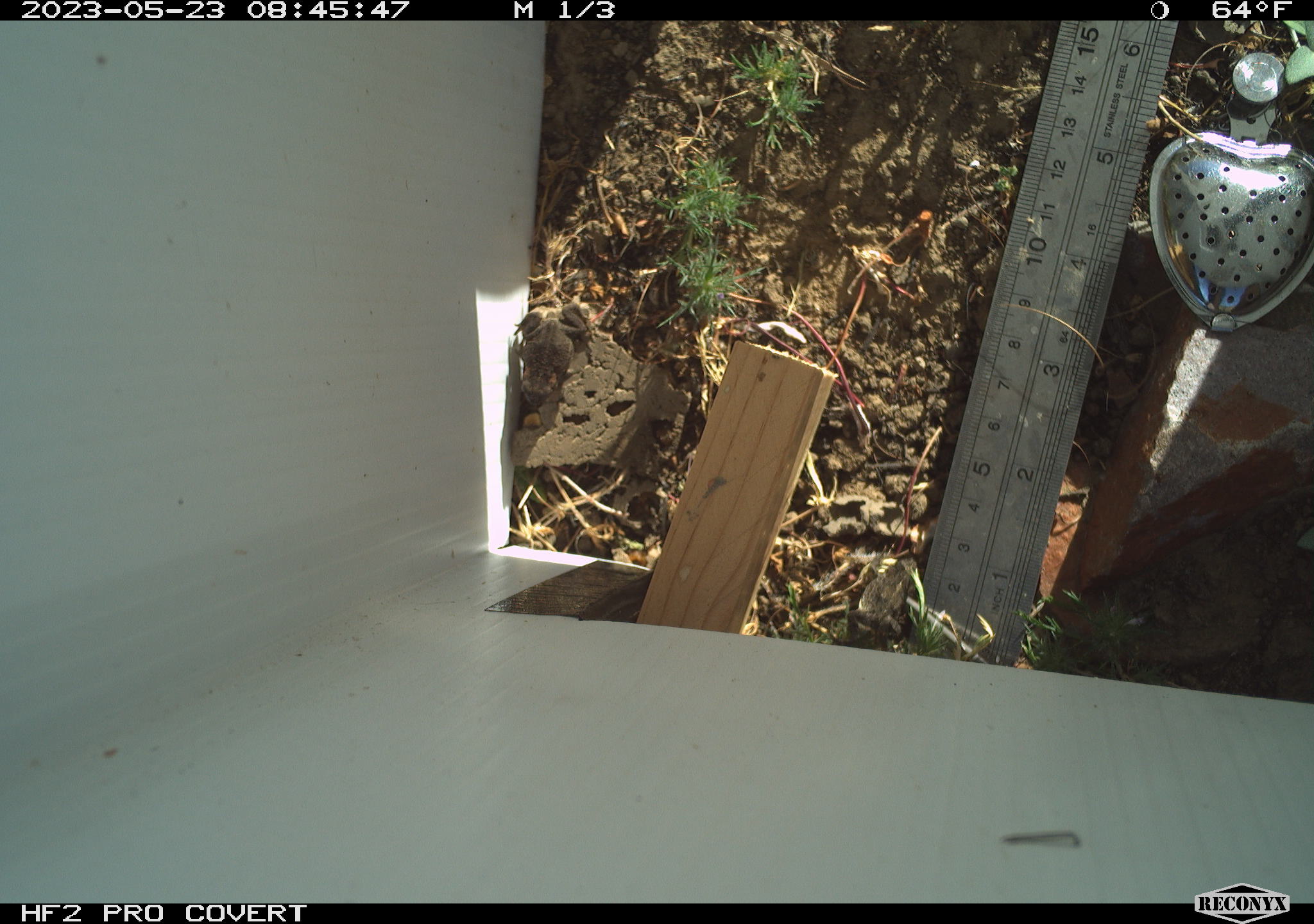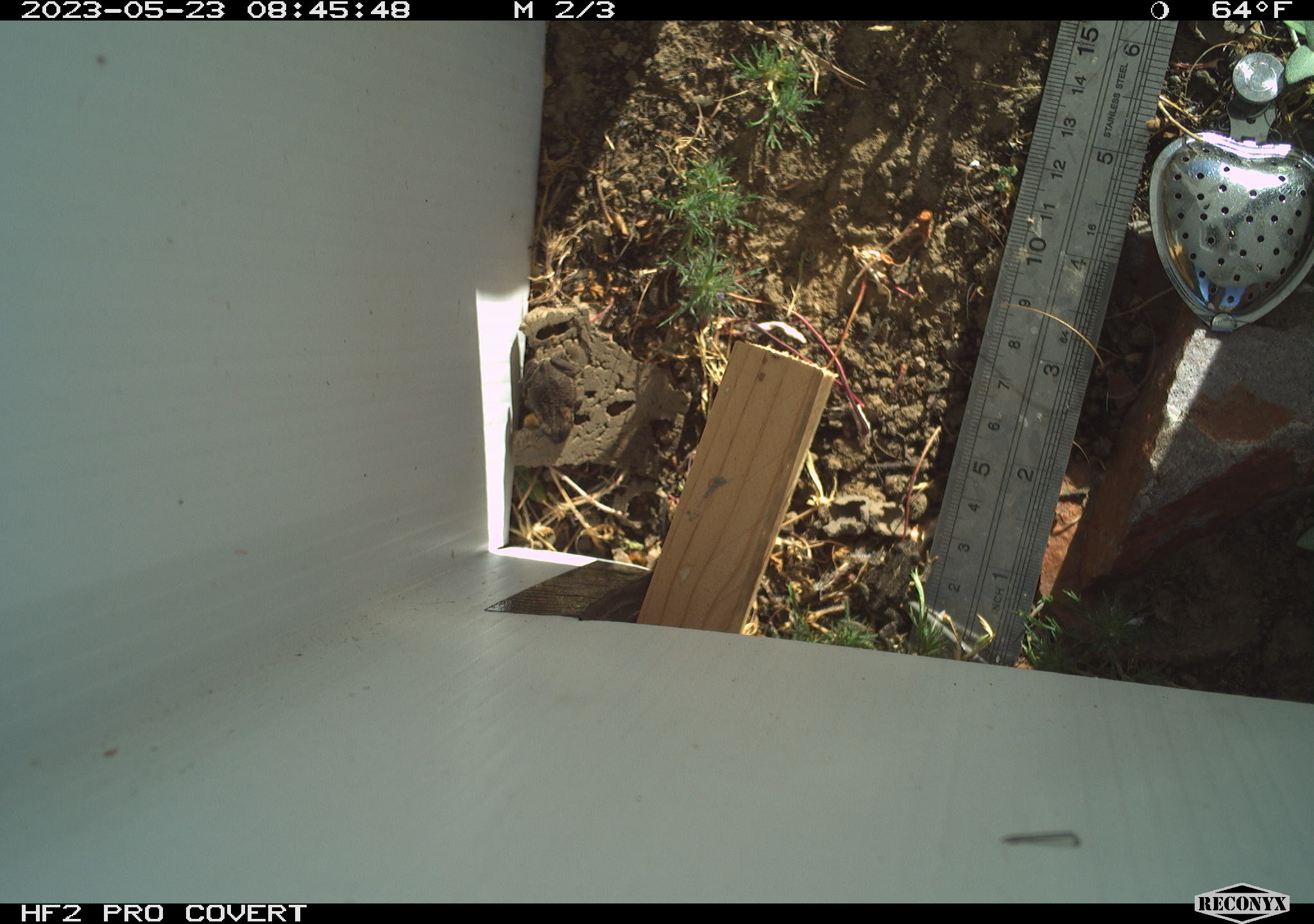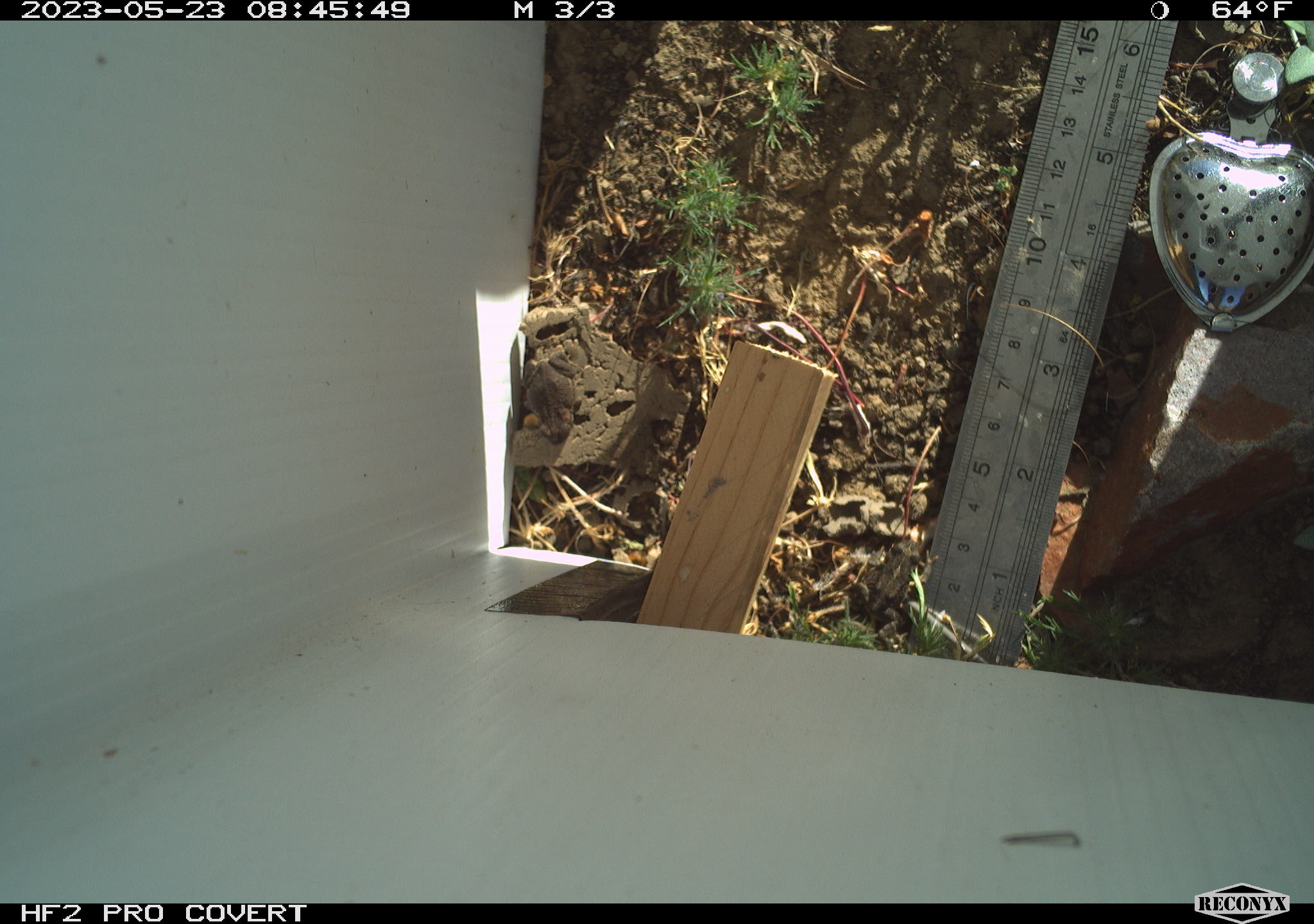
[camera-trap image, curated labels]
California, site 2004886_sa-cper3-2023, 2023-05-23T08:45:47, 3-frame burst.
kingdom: Animalia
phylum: Chordata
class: Amphibia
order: Anura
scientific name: Anura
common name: frogs